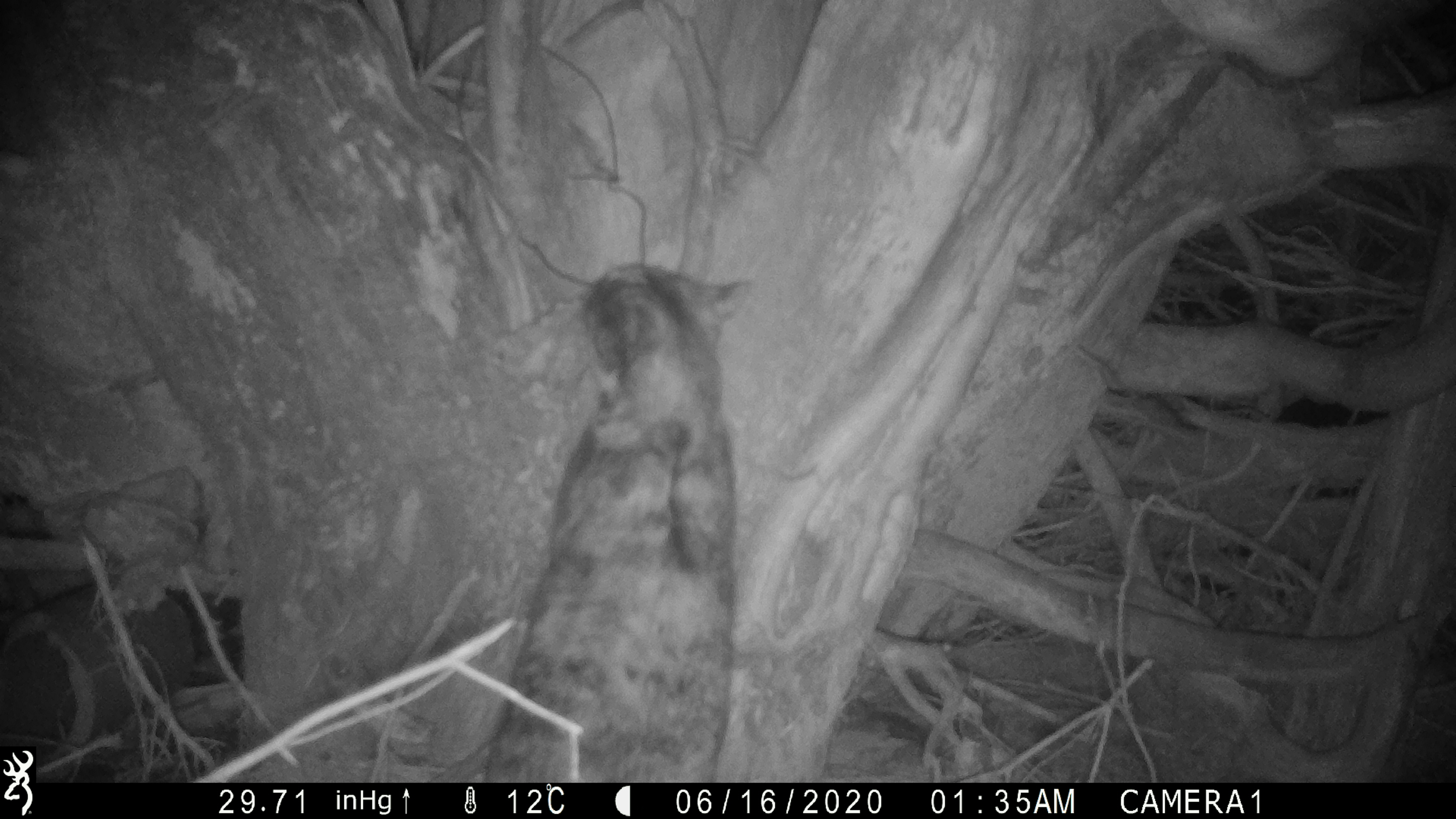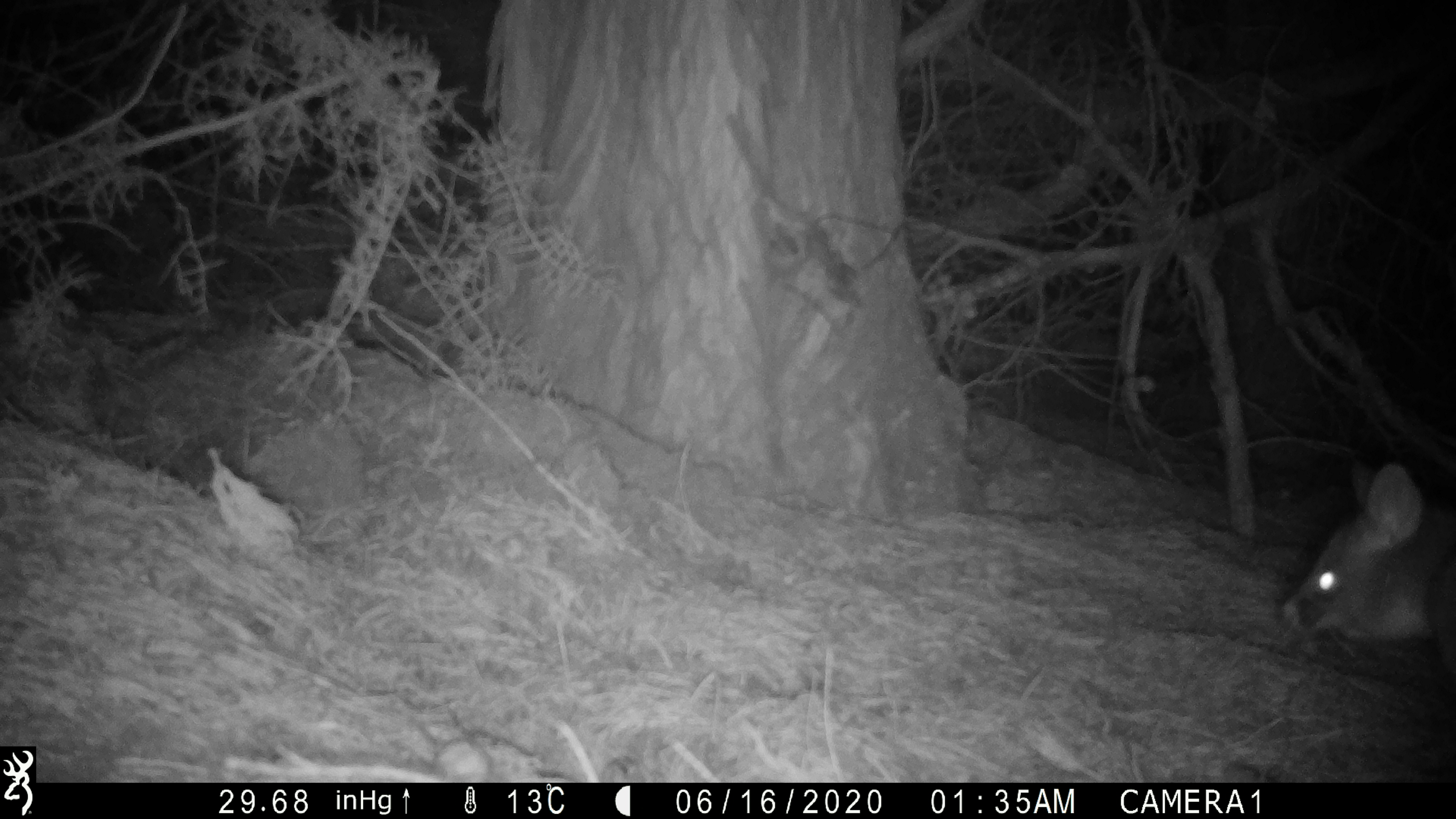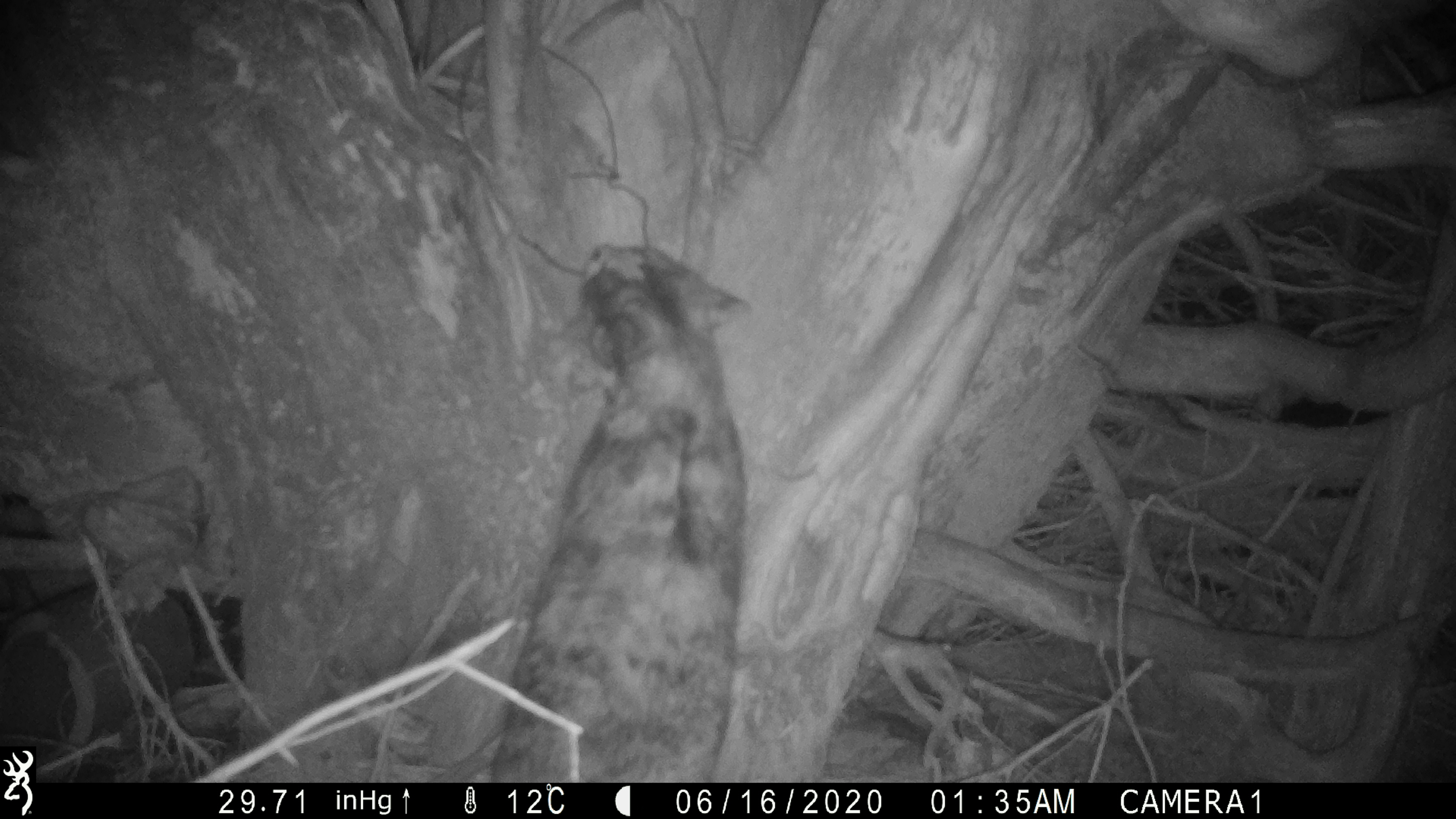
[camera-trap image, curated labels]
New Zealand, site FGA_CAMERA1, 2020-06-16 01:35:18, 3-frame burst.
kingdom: Animalia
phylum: Chordata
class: Mammalia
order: Carnivora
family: Felidae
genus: Felis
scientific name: Felis catus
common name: domestic cat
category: cat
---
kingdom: Animalia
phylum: Chordata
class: Mammalia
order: Diprotodontia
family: Phalangeridae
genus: Trichosurus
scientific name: Trichosurus vulpecula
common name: common brushtail possum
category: possum